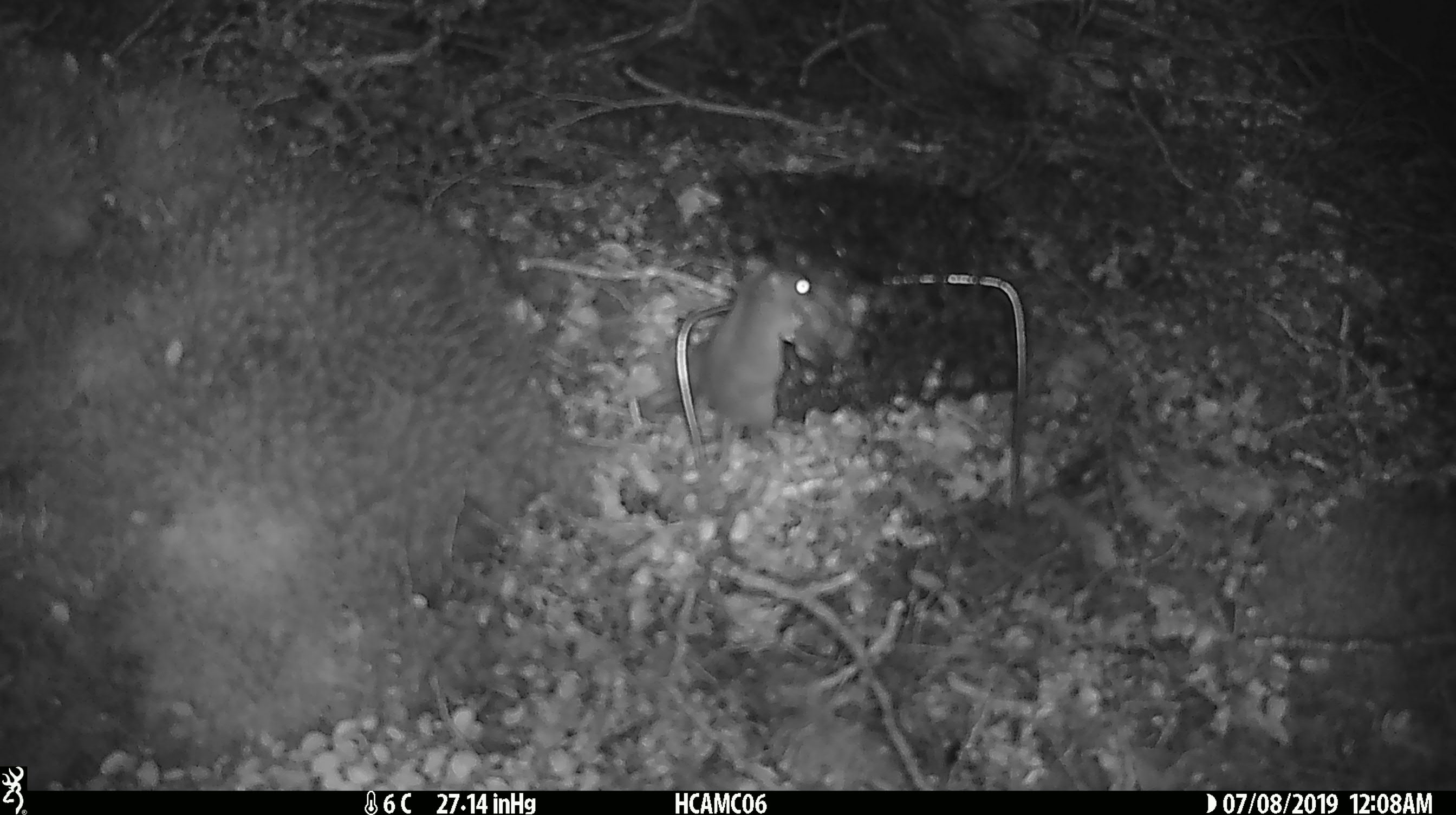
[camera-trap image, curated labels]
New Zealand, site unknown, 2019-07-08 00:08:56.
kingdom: Animalia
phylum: Chordata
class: Mammalia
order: Rodentia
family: Muridae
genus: Mus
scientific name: Mus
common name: mouse